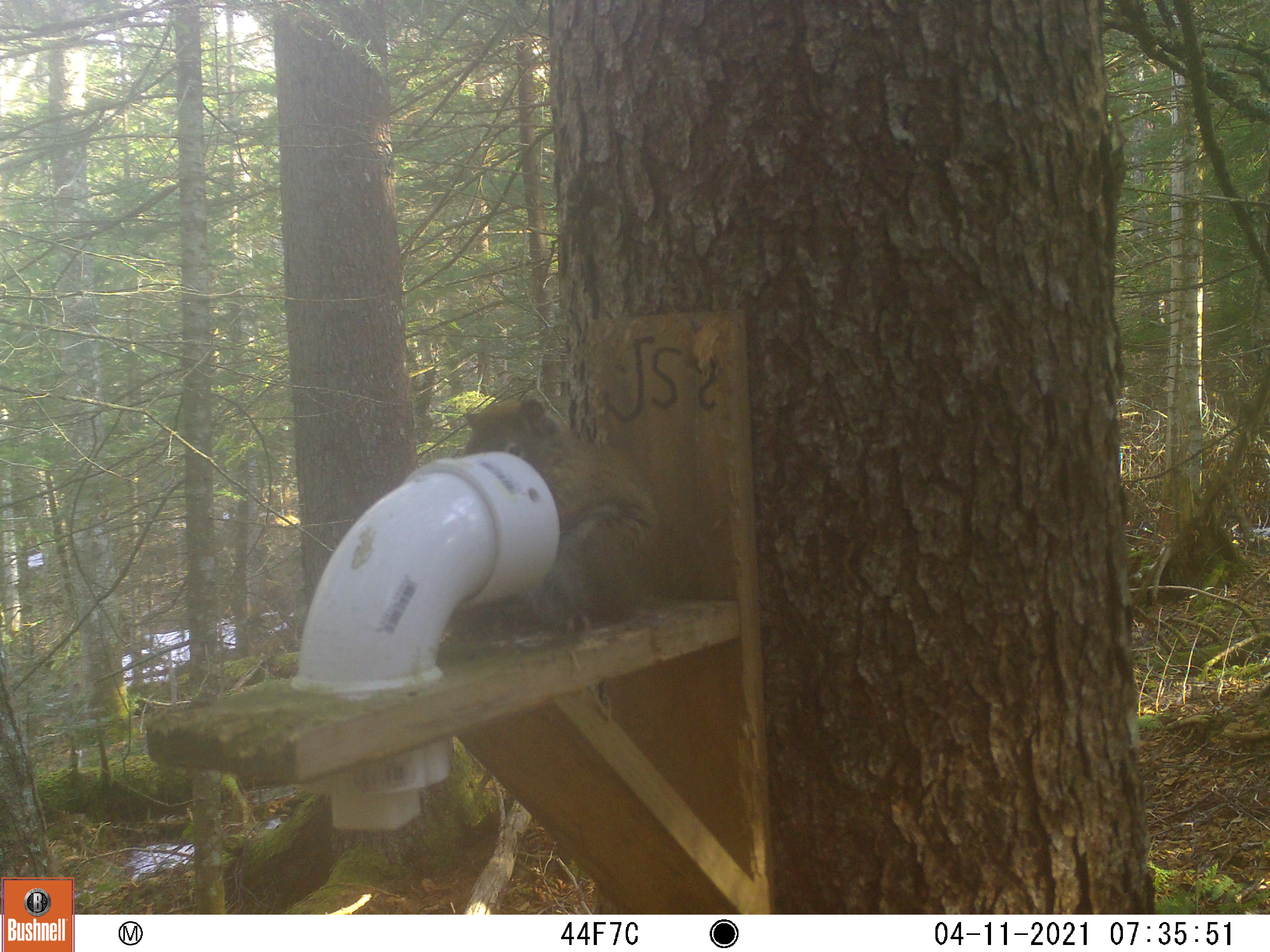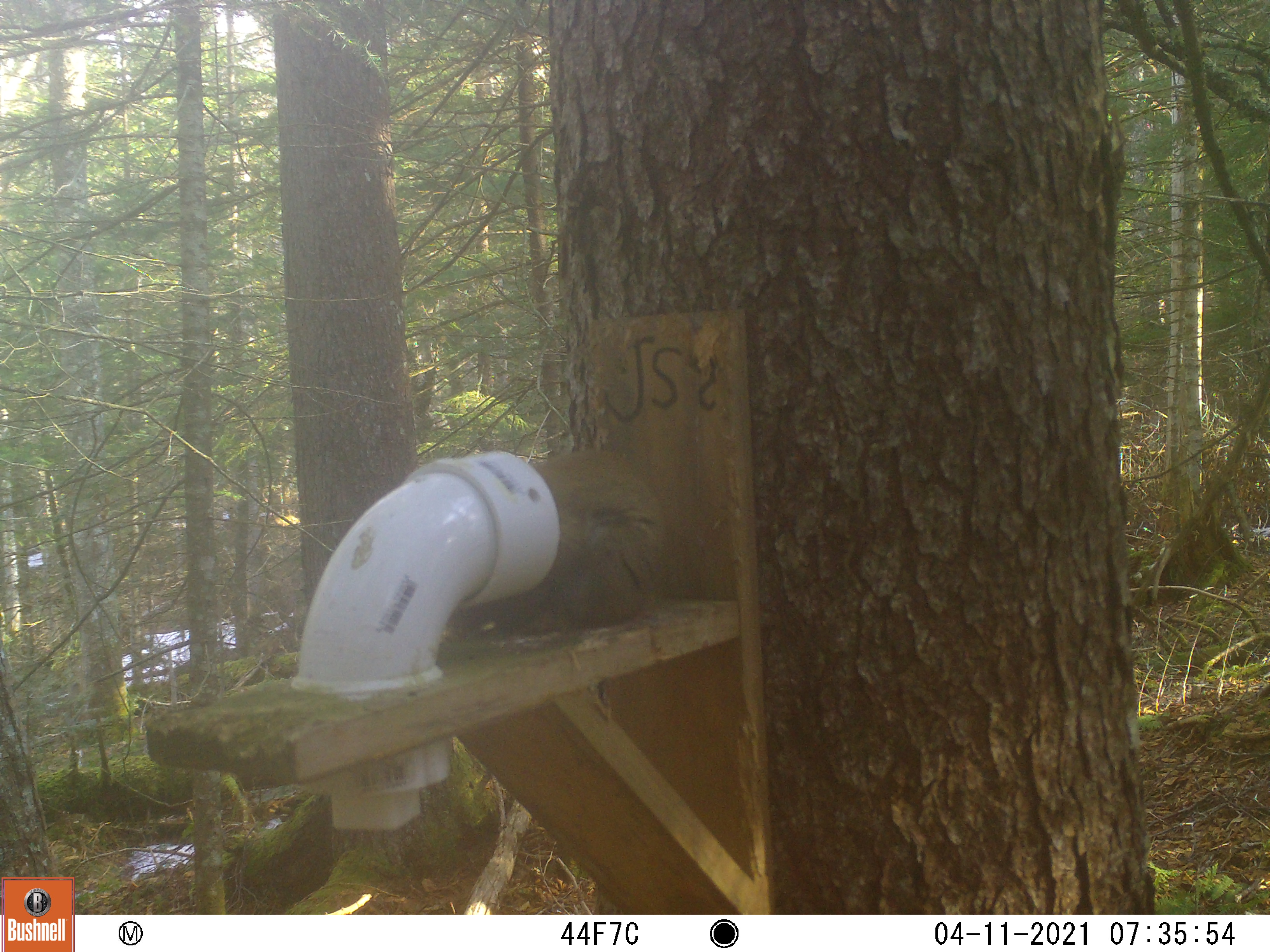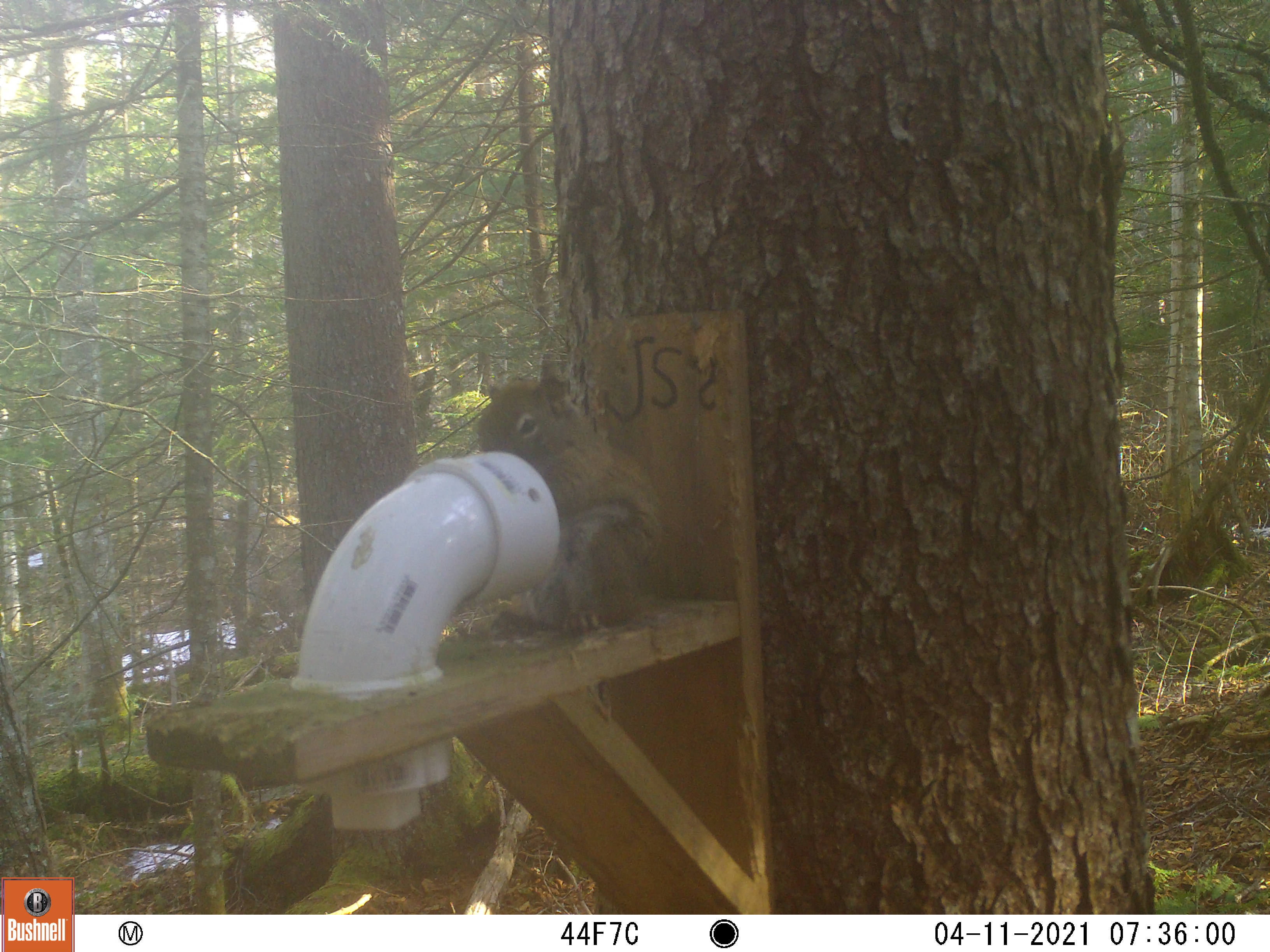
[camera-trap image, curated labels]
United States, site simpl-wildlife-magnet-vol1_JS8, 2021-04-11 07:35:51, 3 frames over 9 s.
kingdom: Animalia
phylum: Chordata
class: Mammalia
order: Rodentia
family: Sciuridae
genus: Tamiasciurus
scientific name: Tamiasciurus hudsonicus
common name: red squirrel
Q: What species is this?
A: Red squirrel (Tamiasciurus hudsonicus).